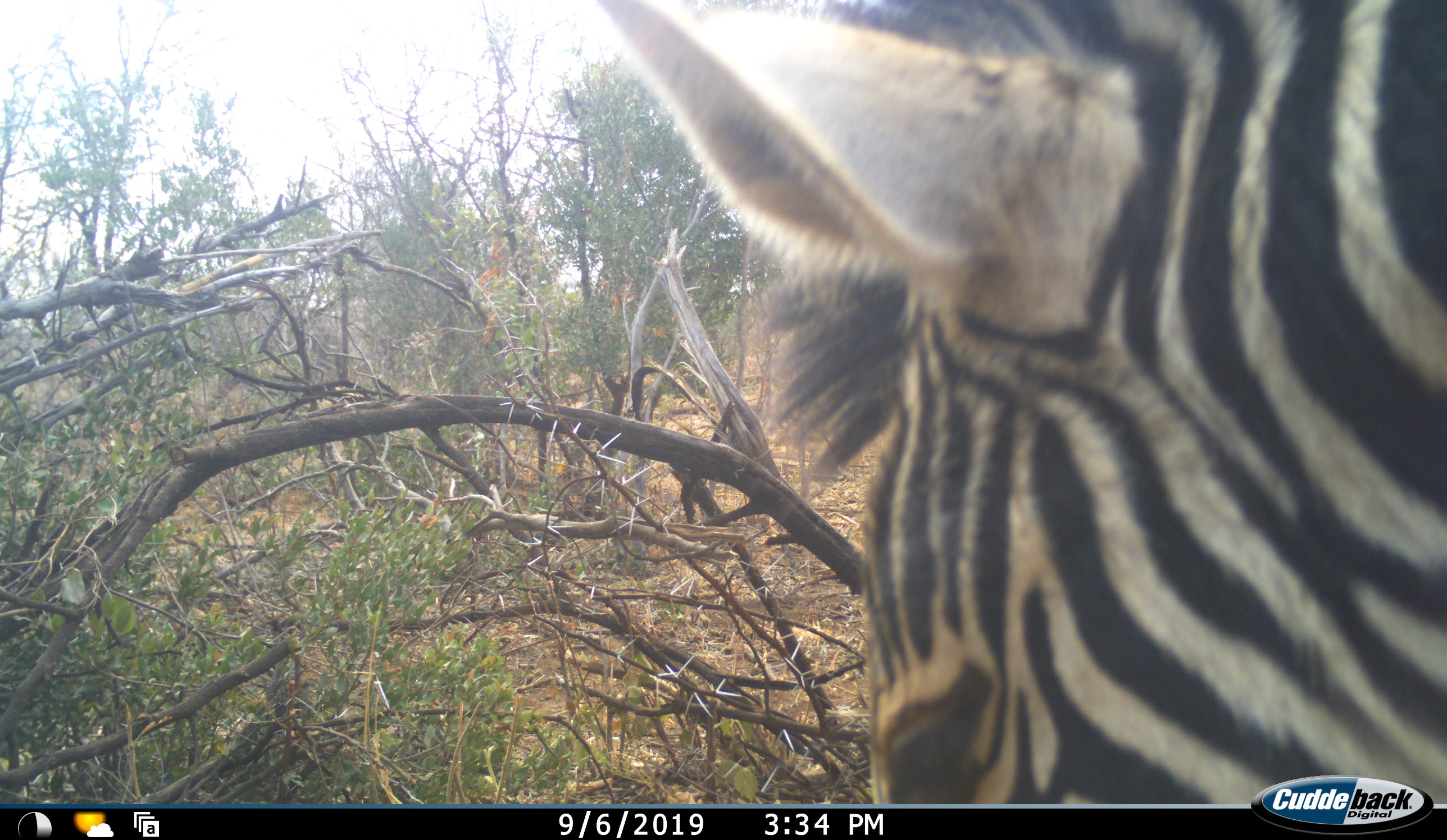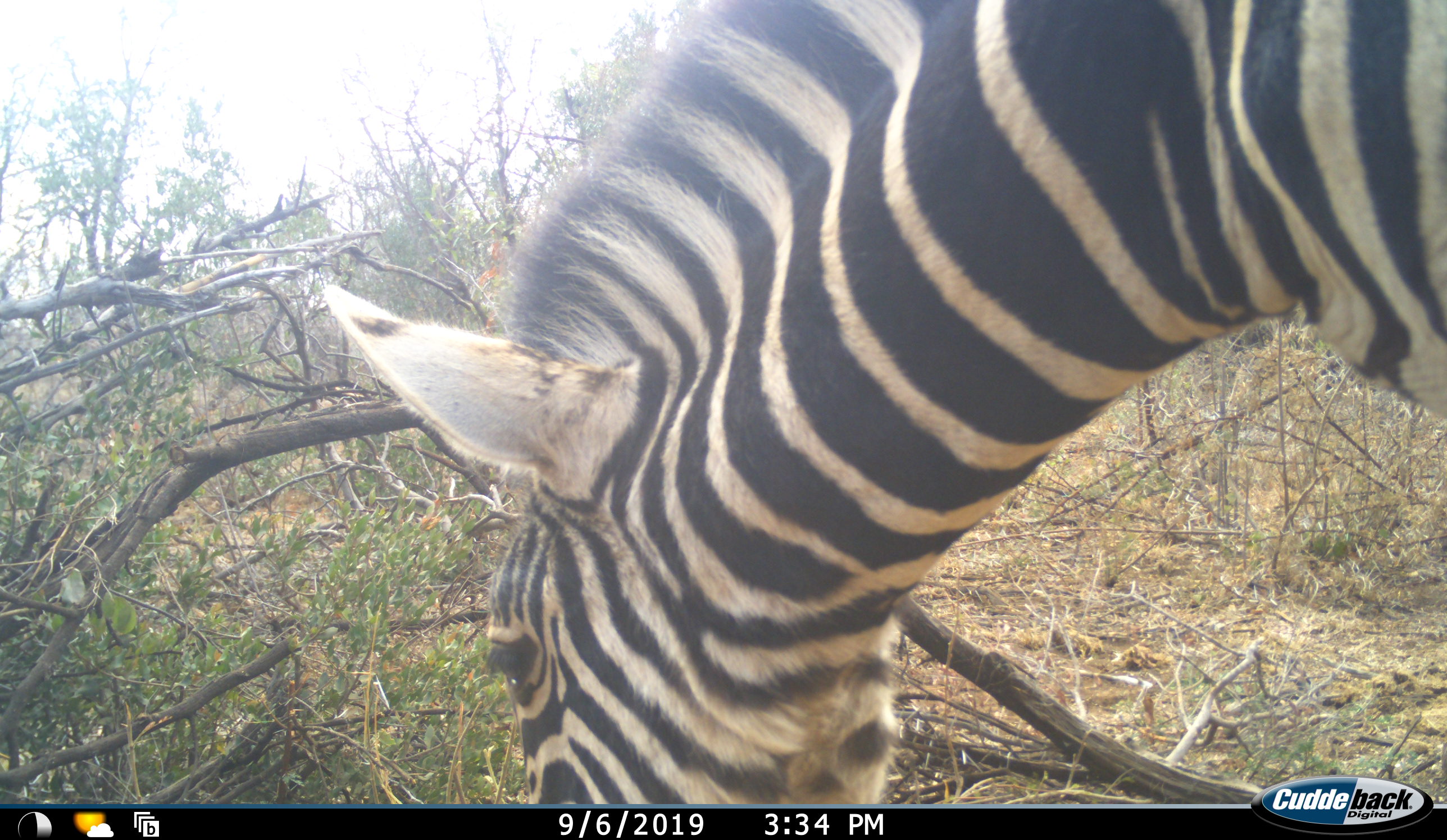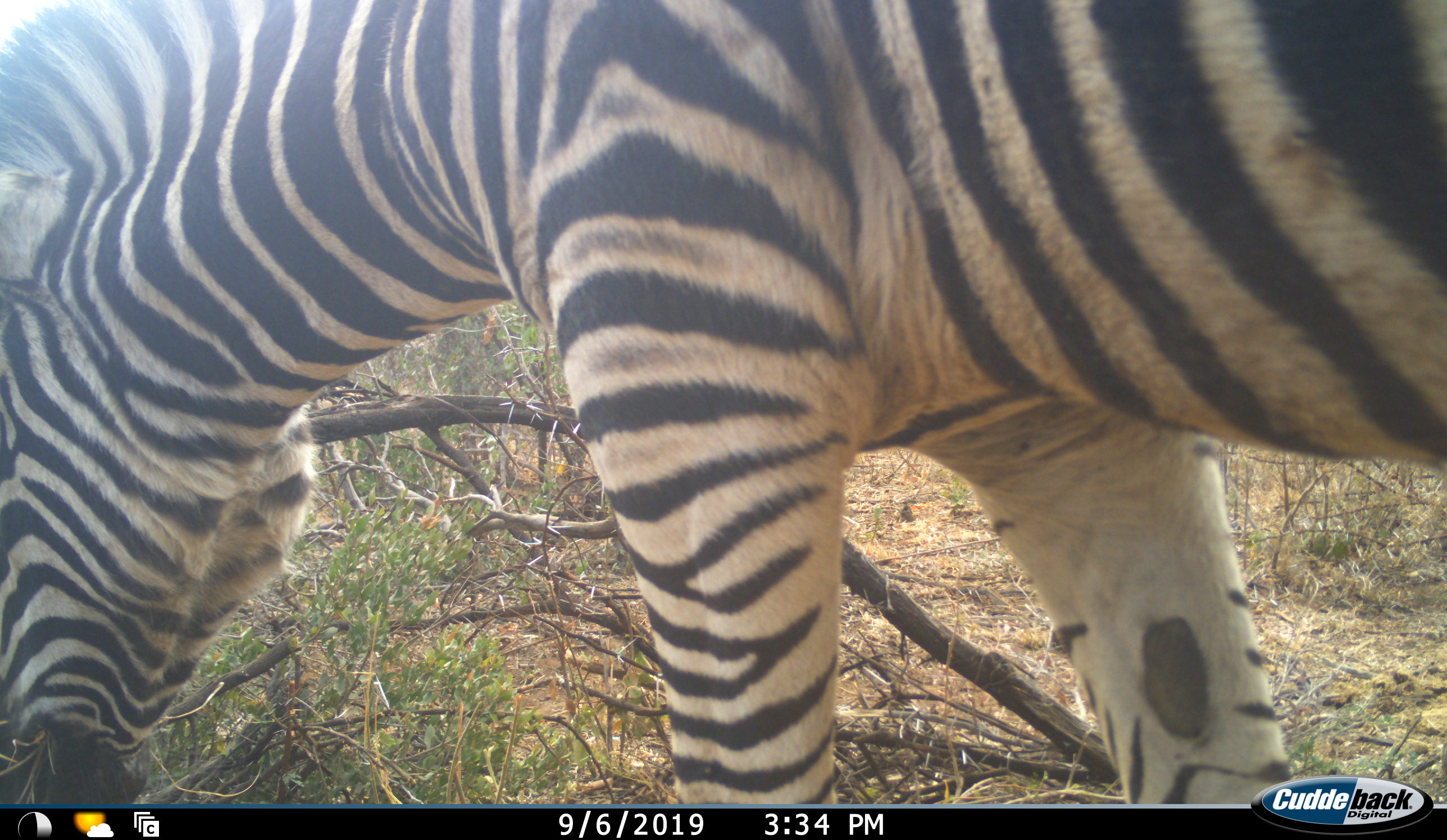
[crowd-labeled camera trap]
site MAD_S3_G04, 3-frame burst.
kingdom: Animalia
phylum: Chordata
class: Mammalia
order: Perissodactyla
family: Equidae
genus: Equus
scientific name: Equus quagga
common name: plains zebra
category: zebraplains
Zebraplains (plains zebra) (Equus quagga), count 1. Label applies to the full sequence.